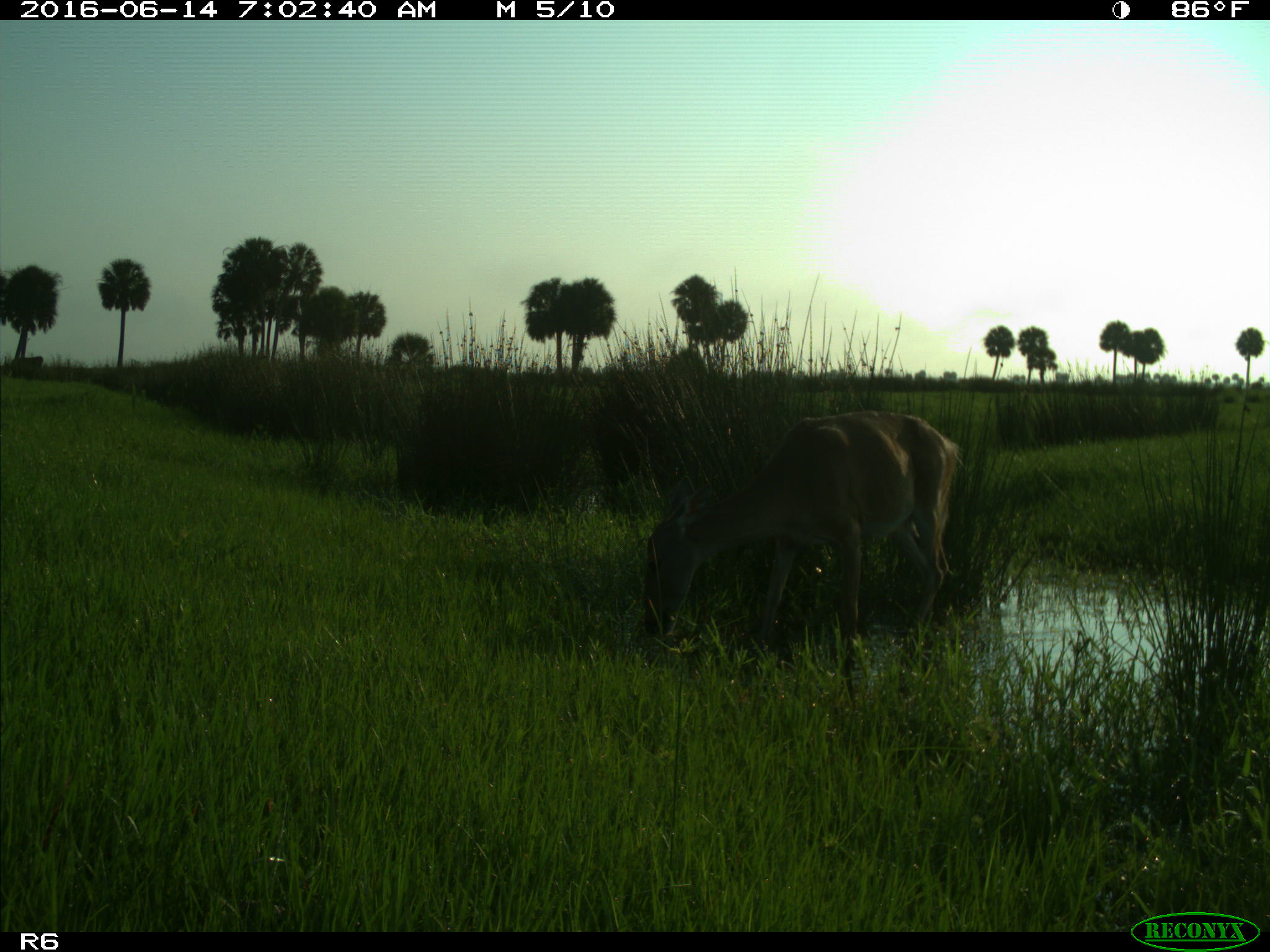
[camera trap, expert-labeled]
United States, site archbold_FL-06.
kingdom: Animalia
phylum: Chordata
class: Mammalia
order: Artiodactyla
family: Cervidae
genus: Odocoileus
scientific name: Odocoileus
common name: deer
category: unidentified deer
Unidentified deer (deer) (Odocoileus).